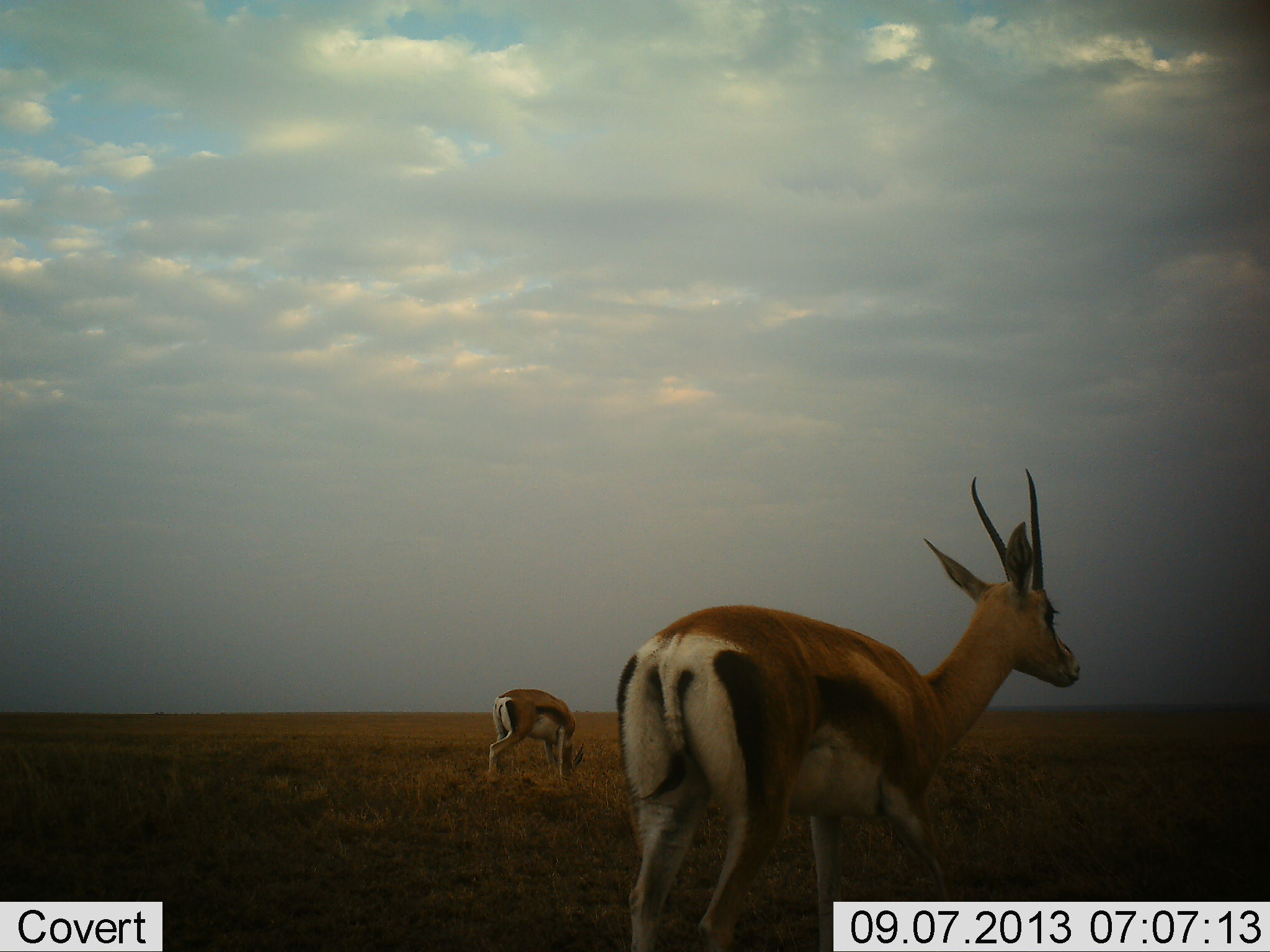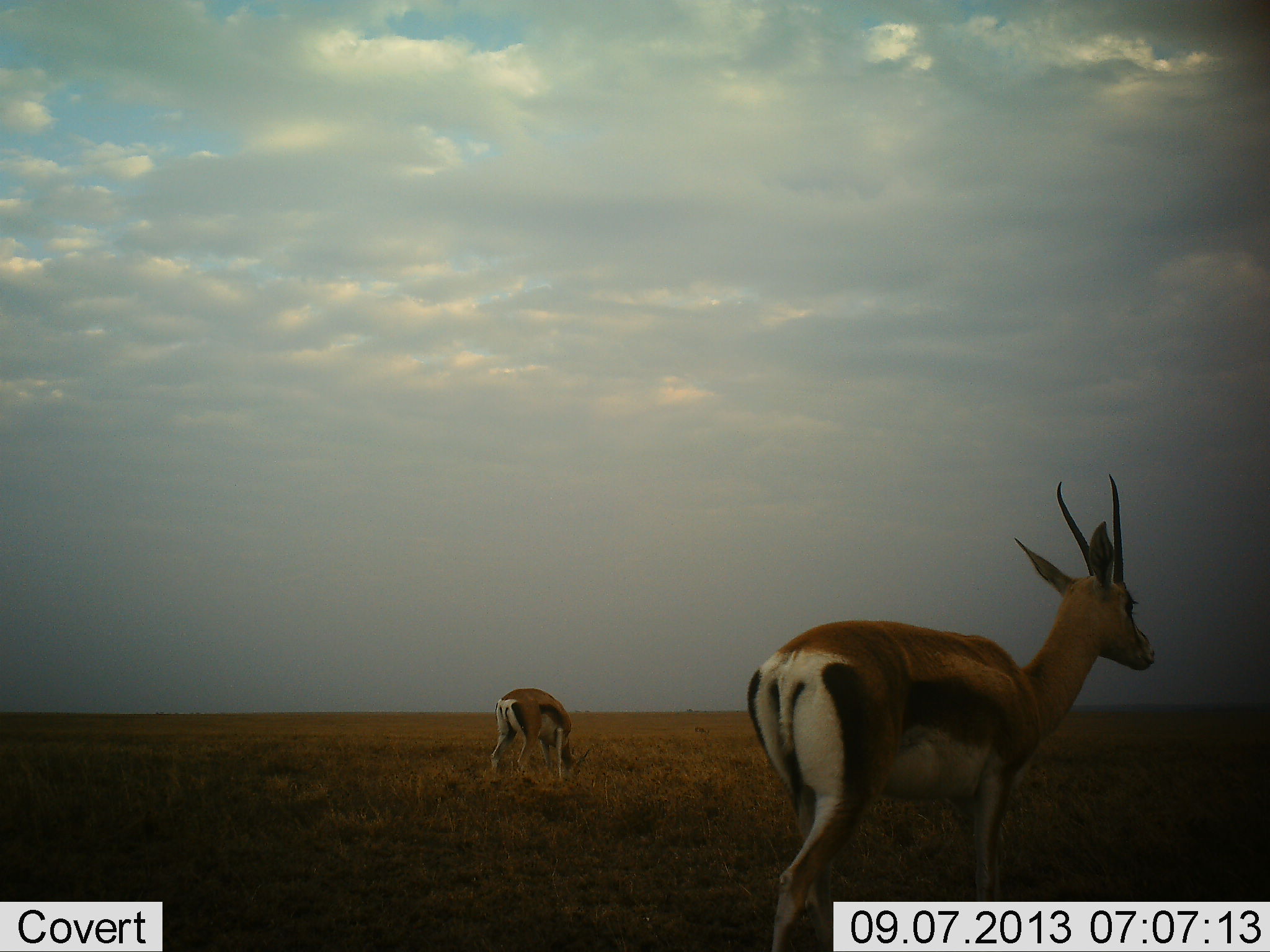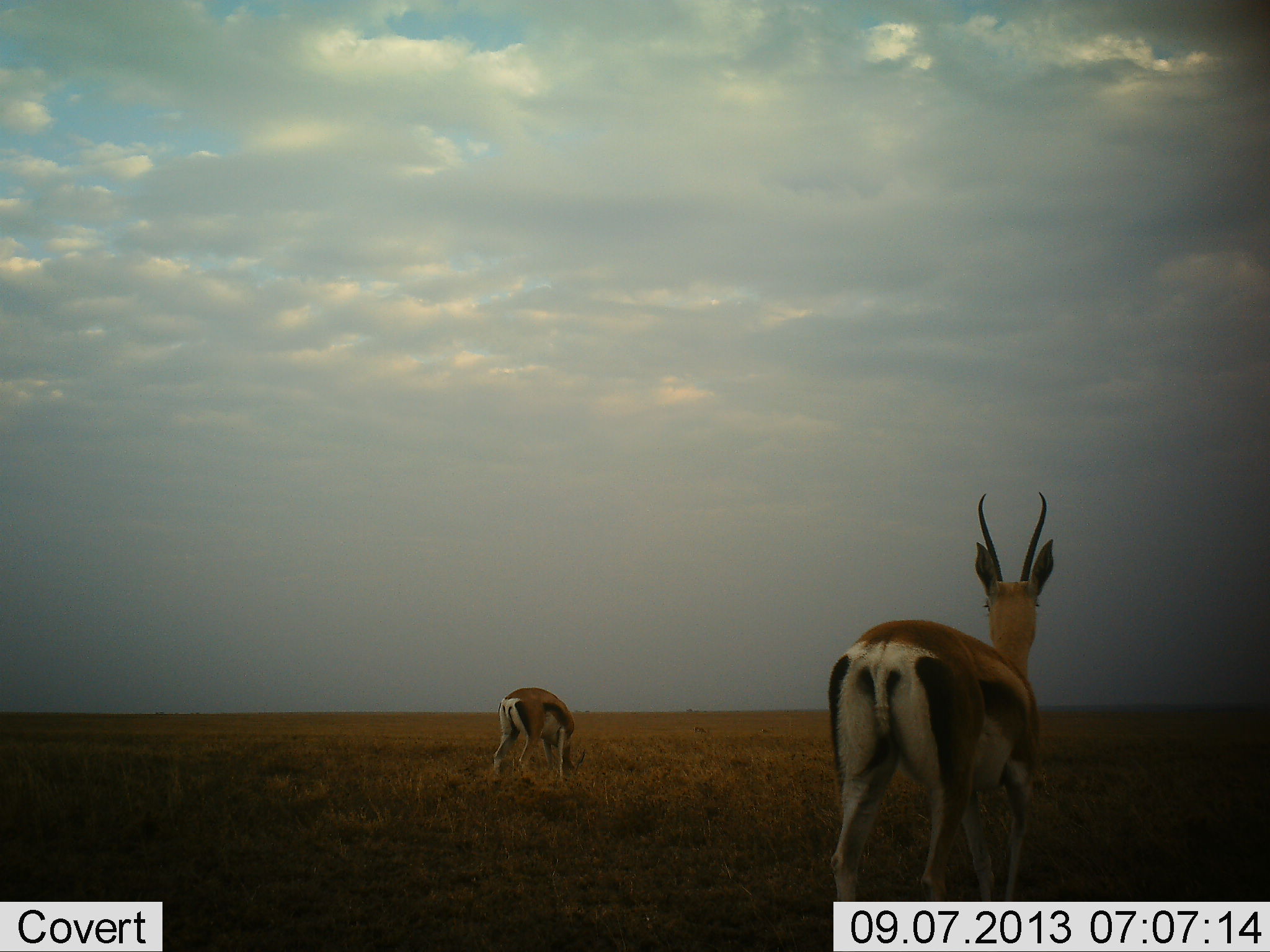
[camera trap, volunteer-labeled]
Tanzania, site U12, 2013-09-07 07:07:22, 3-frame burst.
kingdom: Animalia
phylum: Chordata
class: Mammalia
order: Artiodactyla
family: Bovidae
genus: Eudorcas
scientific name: Eudorcas thomsonii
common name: thomson's gazelle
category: gazellethomsons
Gazellethomsons (thomson's gazelle) (Eudorcas thomsonii), count 2. Behavior (volunteer vote fractions): standing 30%, resting 0%, moving 70%, interacting 0%. Young present (vote fraction): 0%. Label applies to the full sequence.